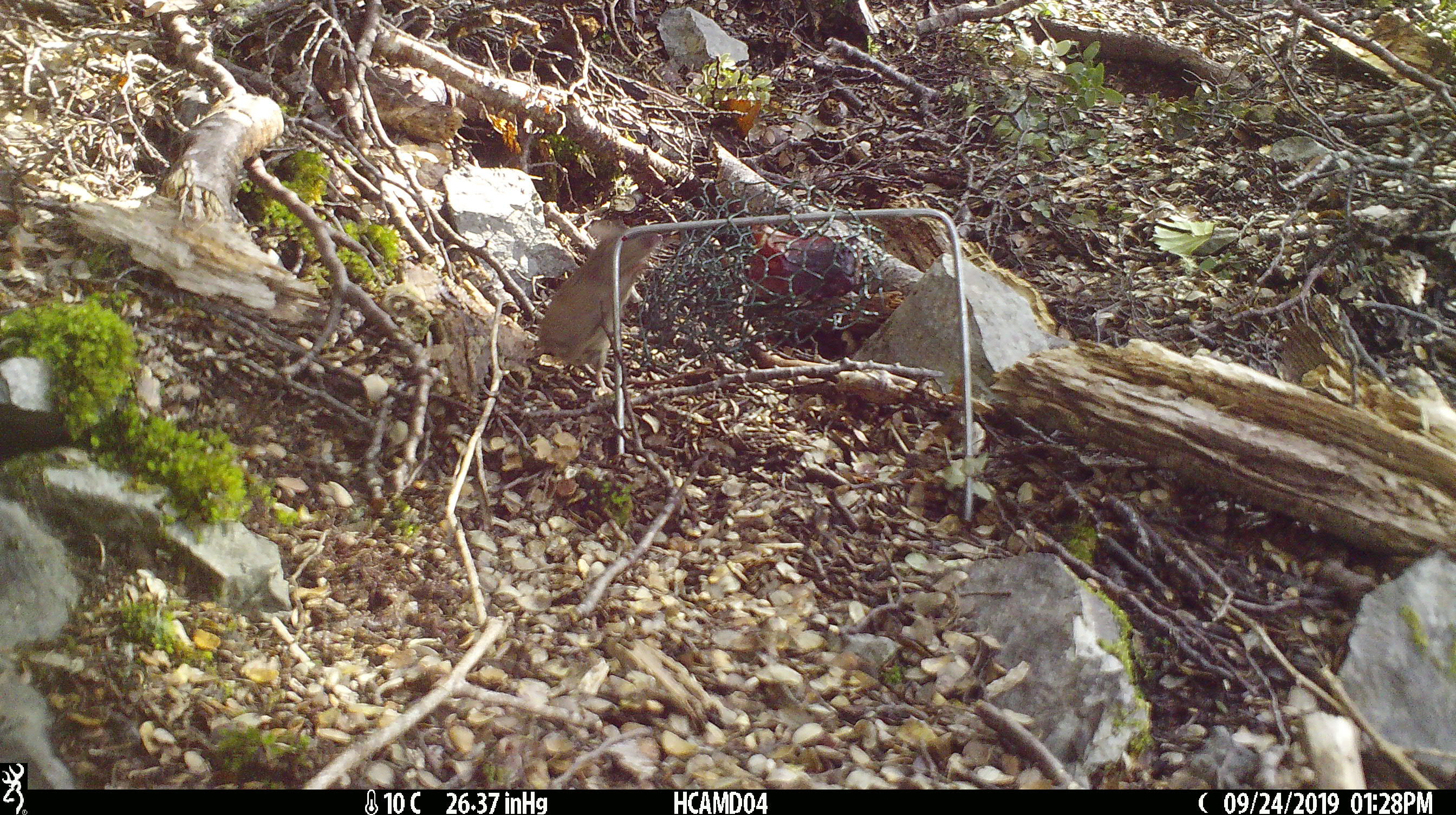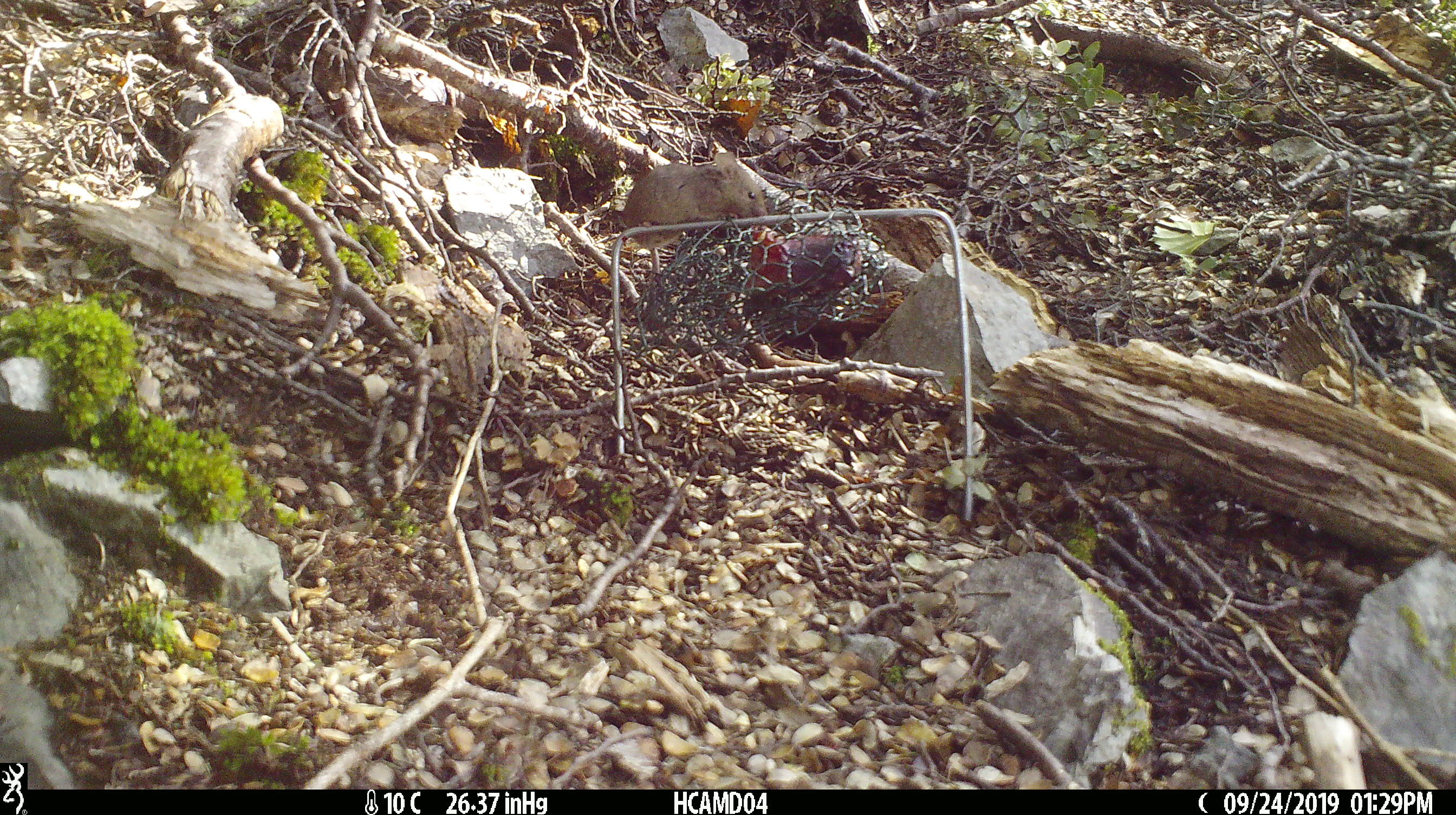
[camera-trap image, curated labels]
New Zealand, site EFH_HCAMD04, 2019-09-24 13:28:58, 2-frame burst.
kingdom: Animalia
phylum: Chordata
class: Mammalia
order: Rodentia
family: Muridae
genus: Mus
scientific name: Mus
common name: mouse